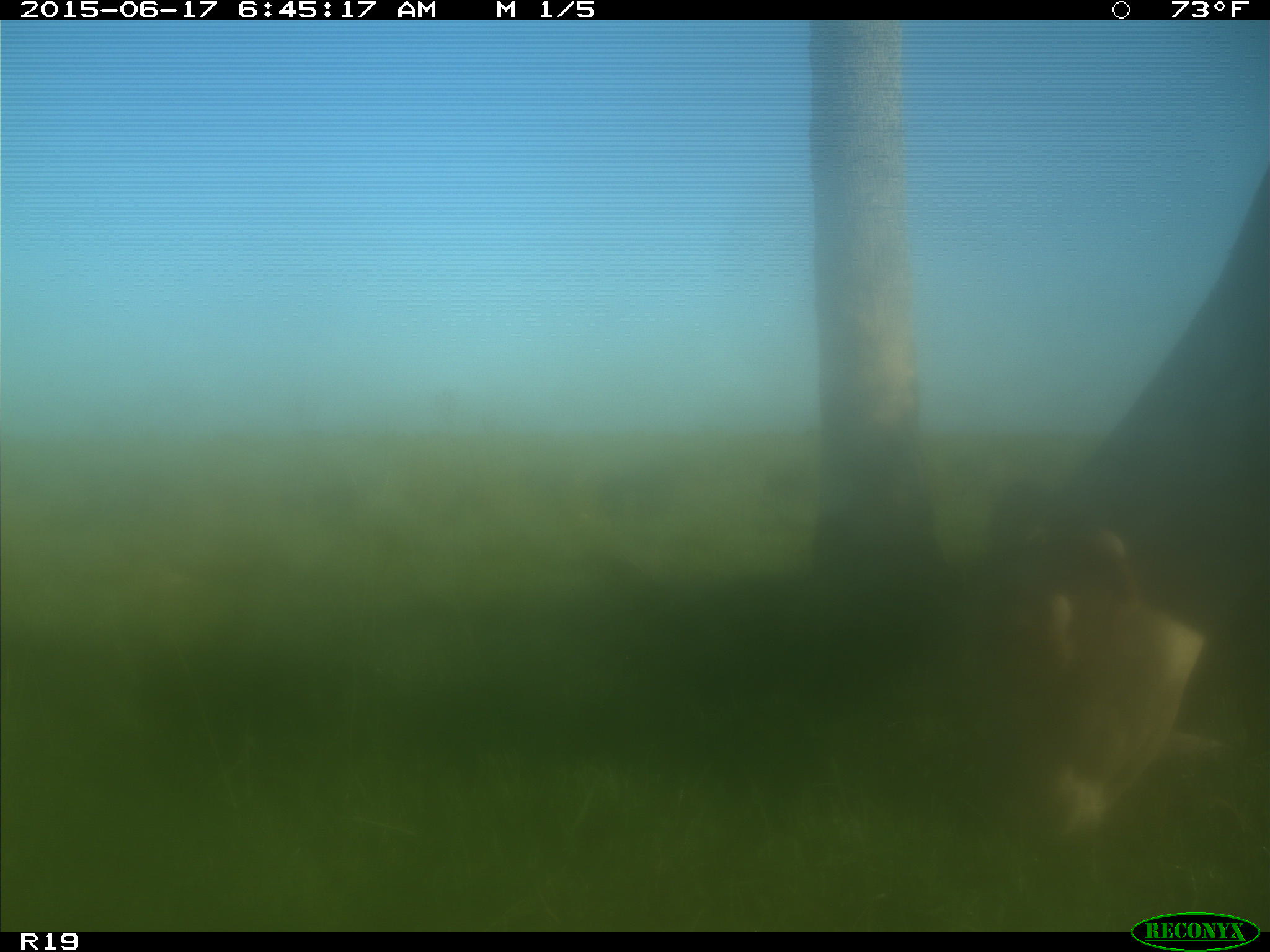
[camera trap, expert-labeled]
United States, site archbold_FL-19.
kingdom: Animalia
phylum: Chordata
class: Mammalia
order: Artiodactyla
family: Bovidae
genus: Bos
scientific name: Bos taurus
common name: domestic cow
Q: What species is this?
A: Bos taurus (domestic cow).